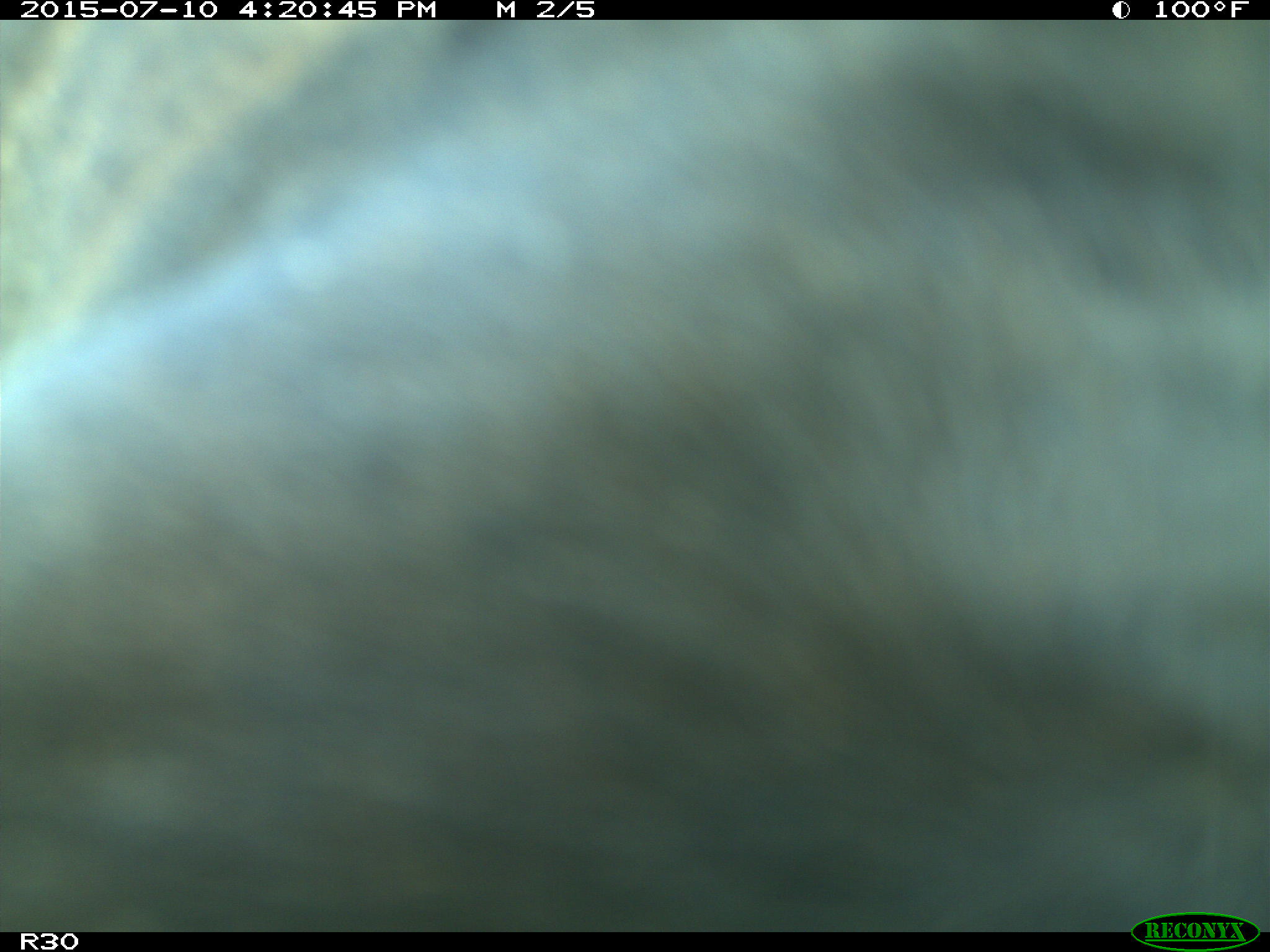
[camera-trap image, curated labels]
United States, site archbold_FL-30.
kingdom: Animalia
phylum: Chordata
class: Mammalia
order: Artiodactyla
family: Bovidae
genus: Bos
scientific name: Bos taurus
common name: domestic cow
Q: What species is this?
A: Bos taurus (domestic cow).